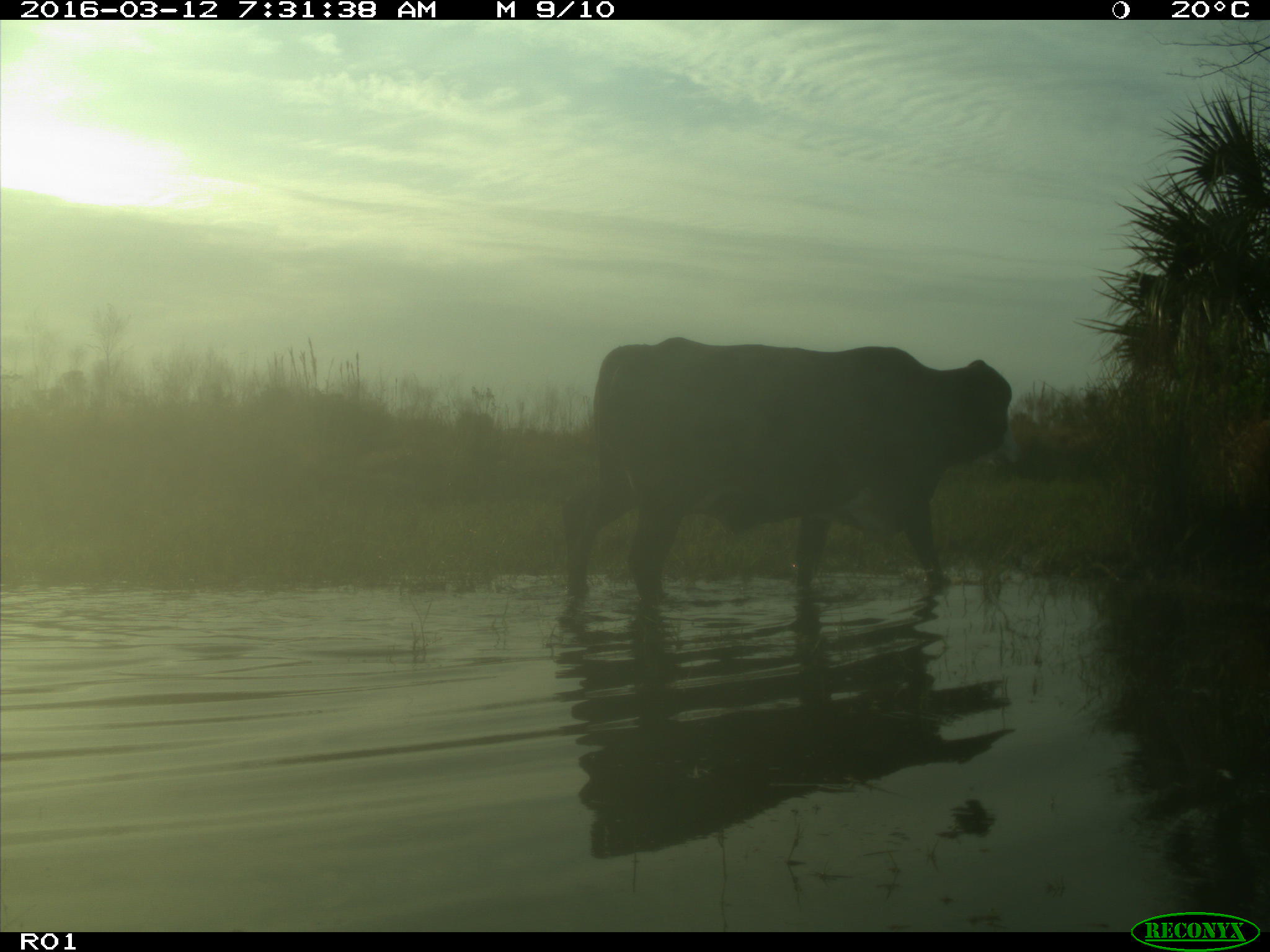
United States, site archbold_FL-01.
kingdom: Animalia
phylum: Chordata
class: Mammalia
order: Artiodactyla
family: Bovidae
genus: Bos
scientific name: Bos taurus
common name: domestic cow